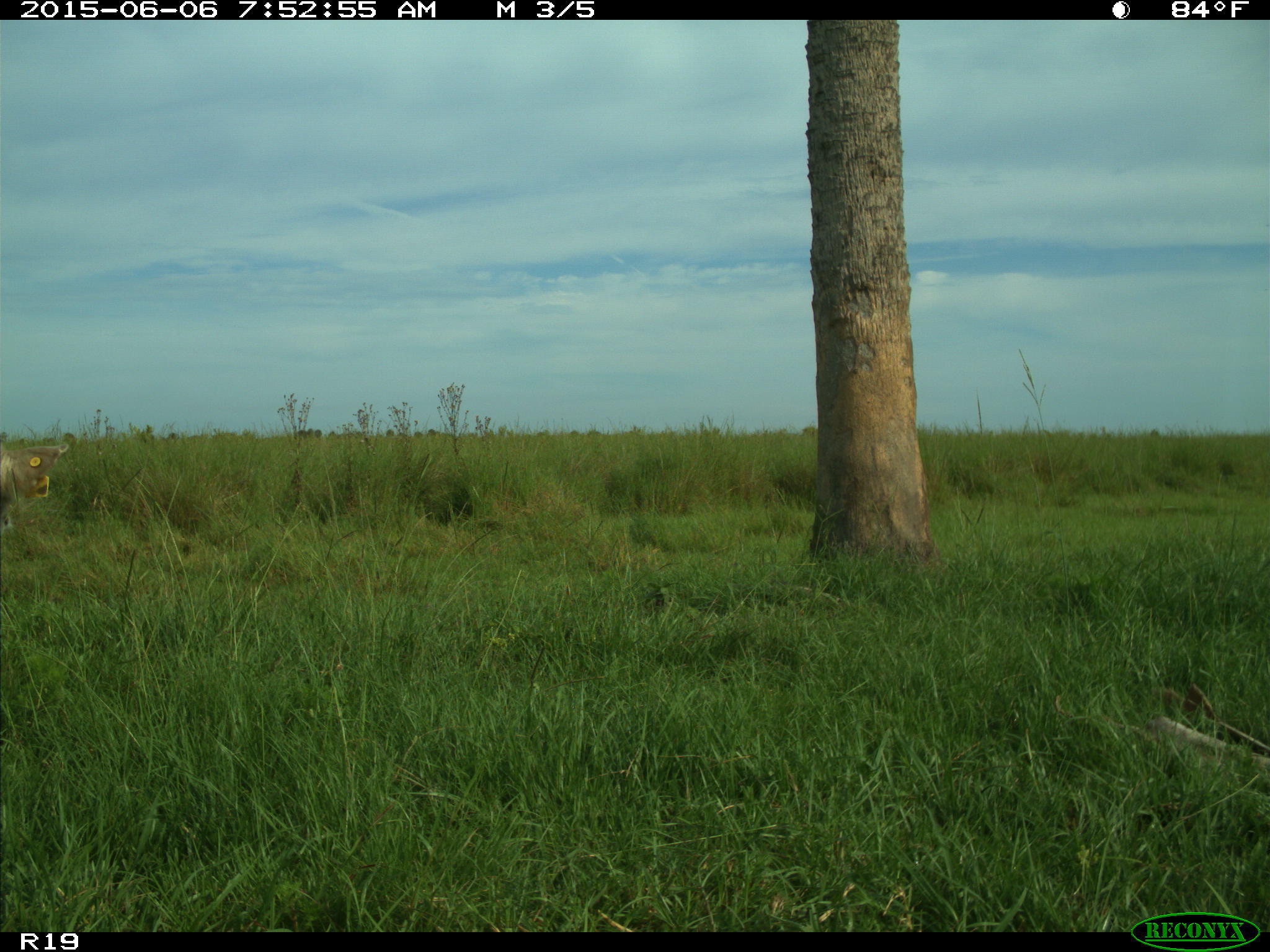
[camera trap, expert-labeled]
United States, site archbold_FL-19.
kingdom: Animalia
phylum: Chordata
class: Mammalia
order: Artiodactyla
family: Bovidae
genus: Bos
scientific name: Bos taurus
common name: domestic cow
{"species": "Bos taurus (domestic cow)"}